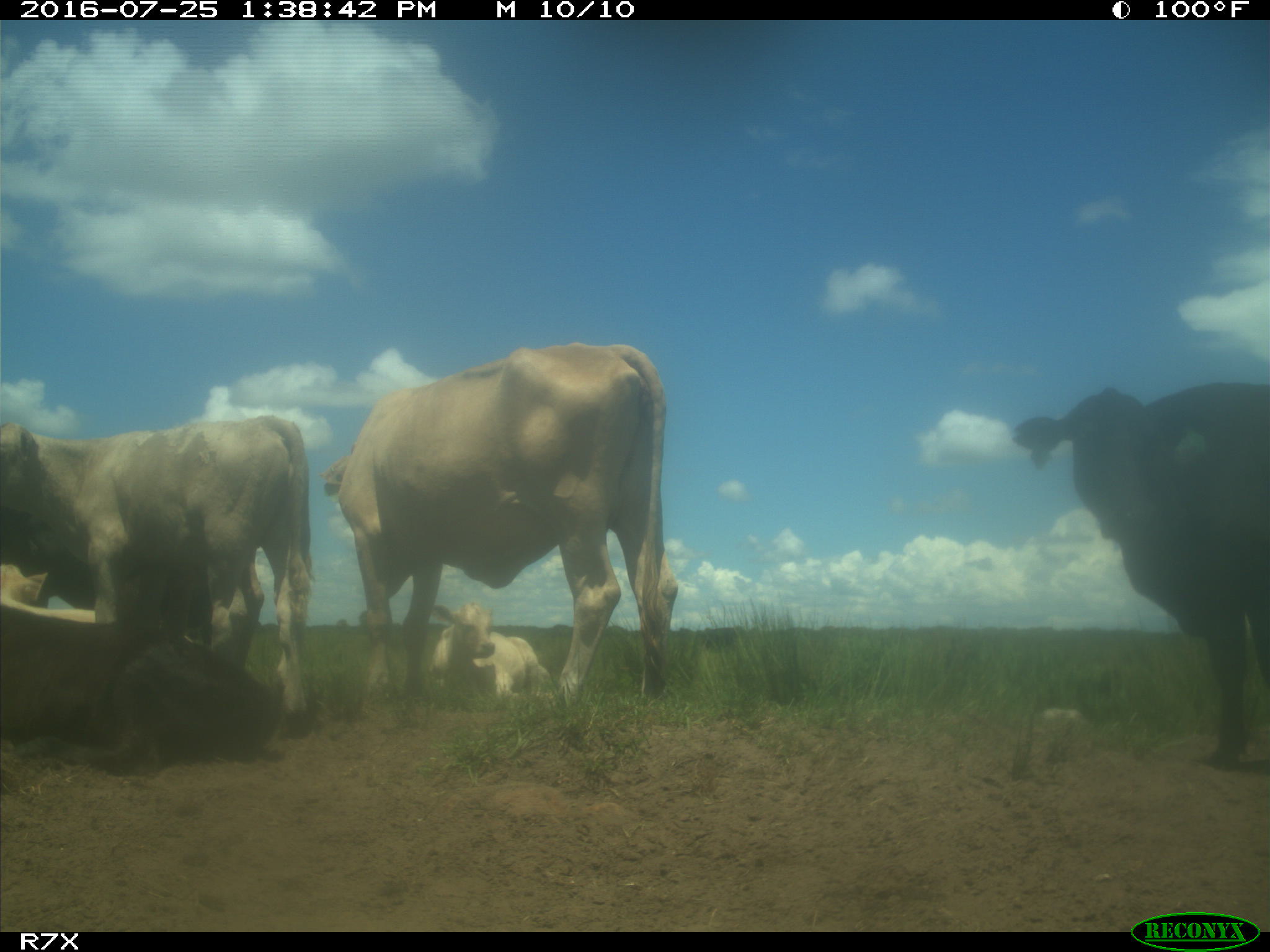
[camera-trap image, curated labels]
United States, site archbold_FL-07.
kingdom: Animalia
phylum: Chordata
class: Mammalia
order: Artiodactyla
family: Bovidae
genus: Bos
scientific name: Bos taurus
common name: domestic cow